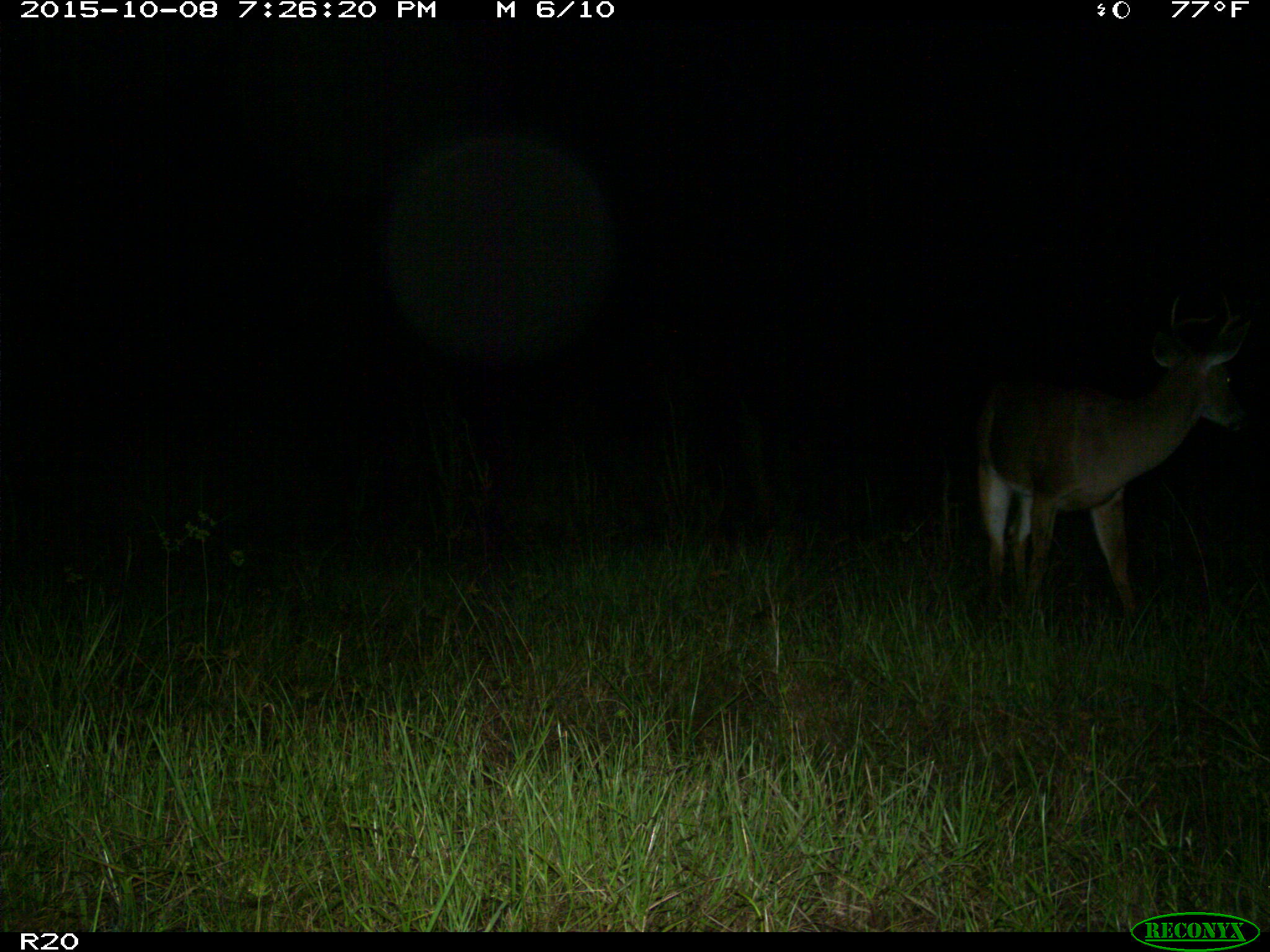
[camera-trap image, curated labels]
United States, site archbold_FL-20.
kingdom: Animalia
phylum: Chordata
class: Mammalia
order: Artiodactyla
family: Cervidae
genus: Odocoileus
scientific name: Odocoileus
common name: deer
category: unidentified deer